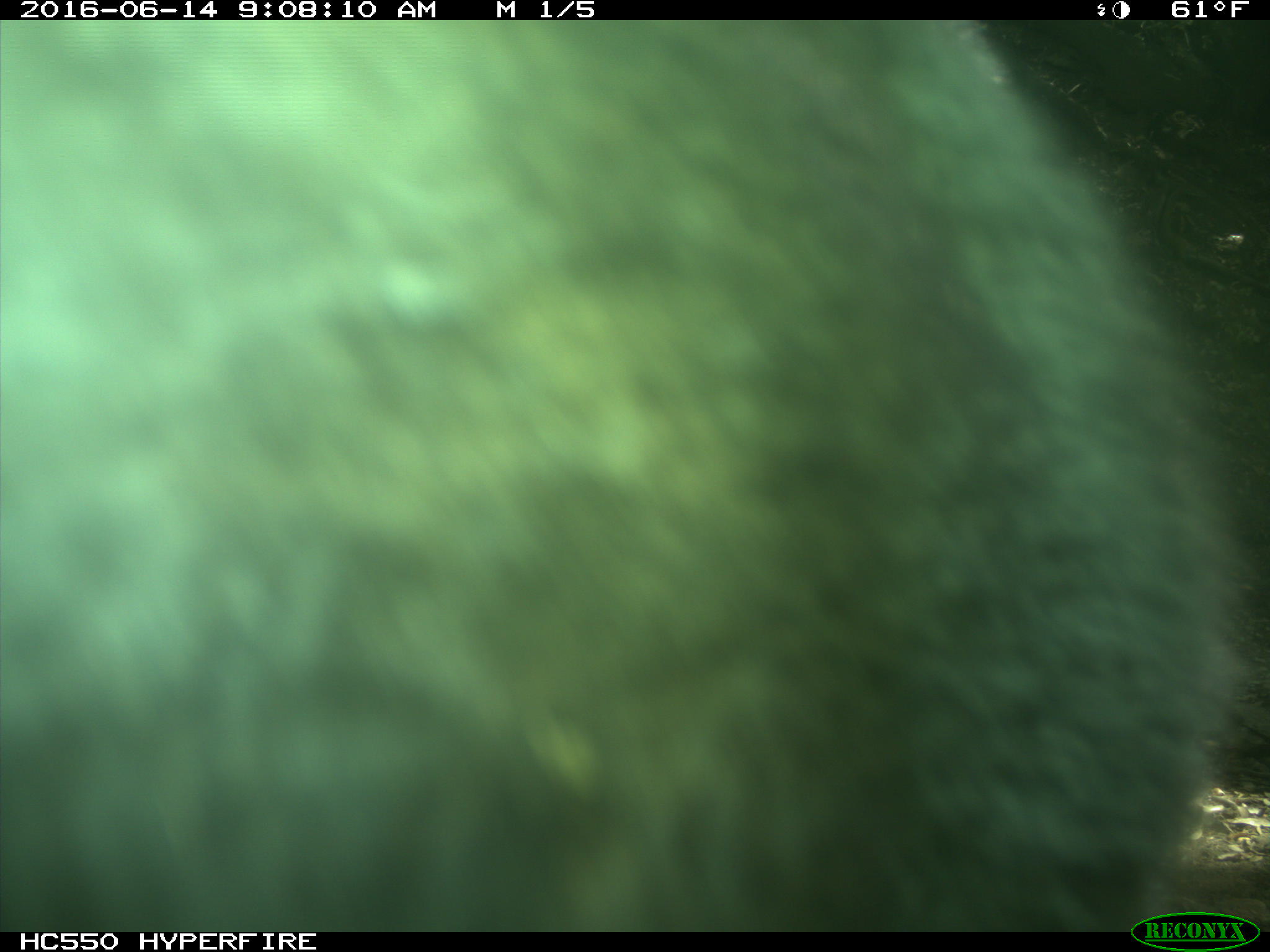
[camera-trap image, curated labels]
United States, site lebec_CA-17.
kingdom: Animalia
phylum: Chordata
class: Mammalia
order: Carnivora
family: Ursidae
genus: Ursus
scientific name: Ursus americanus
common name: american black bear